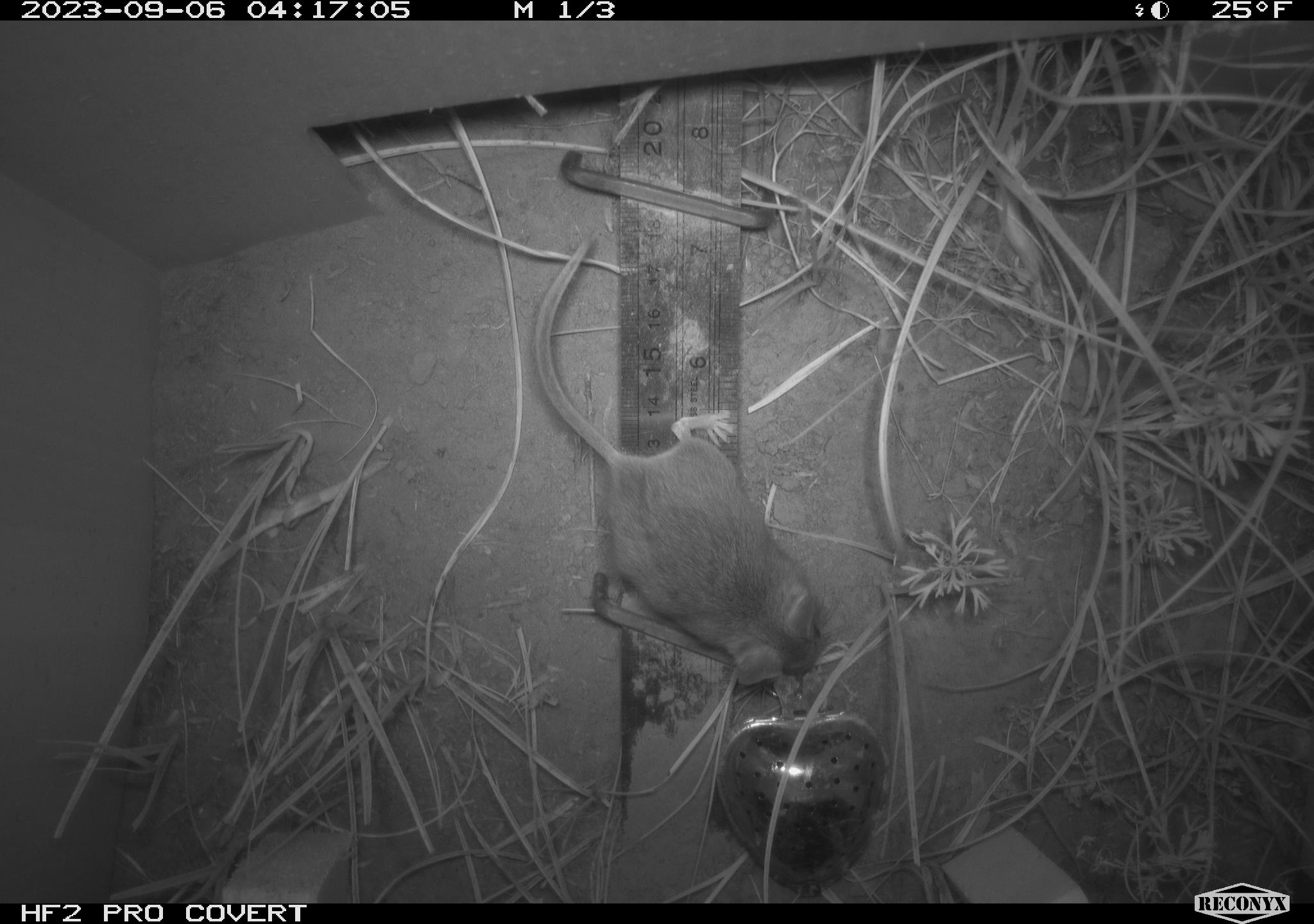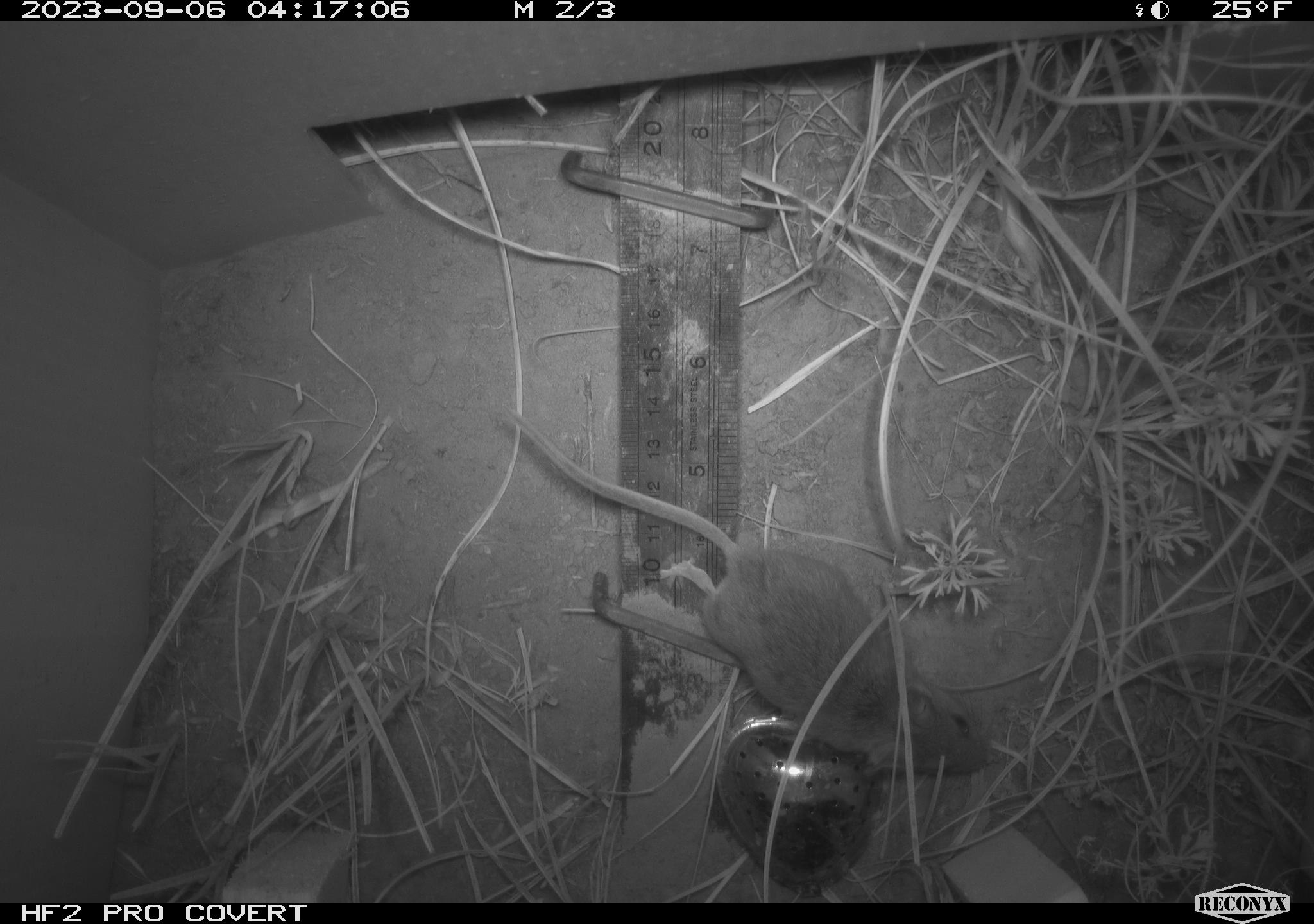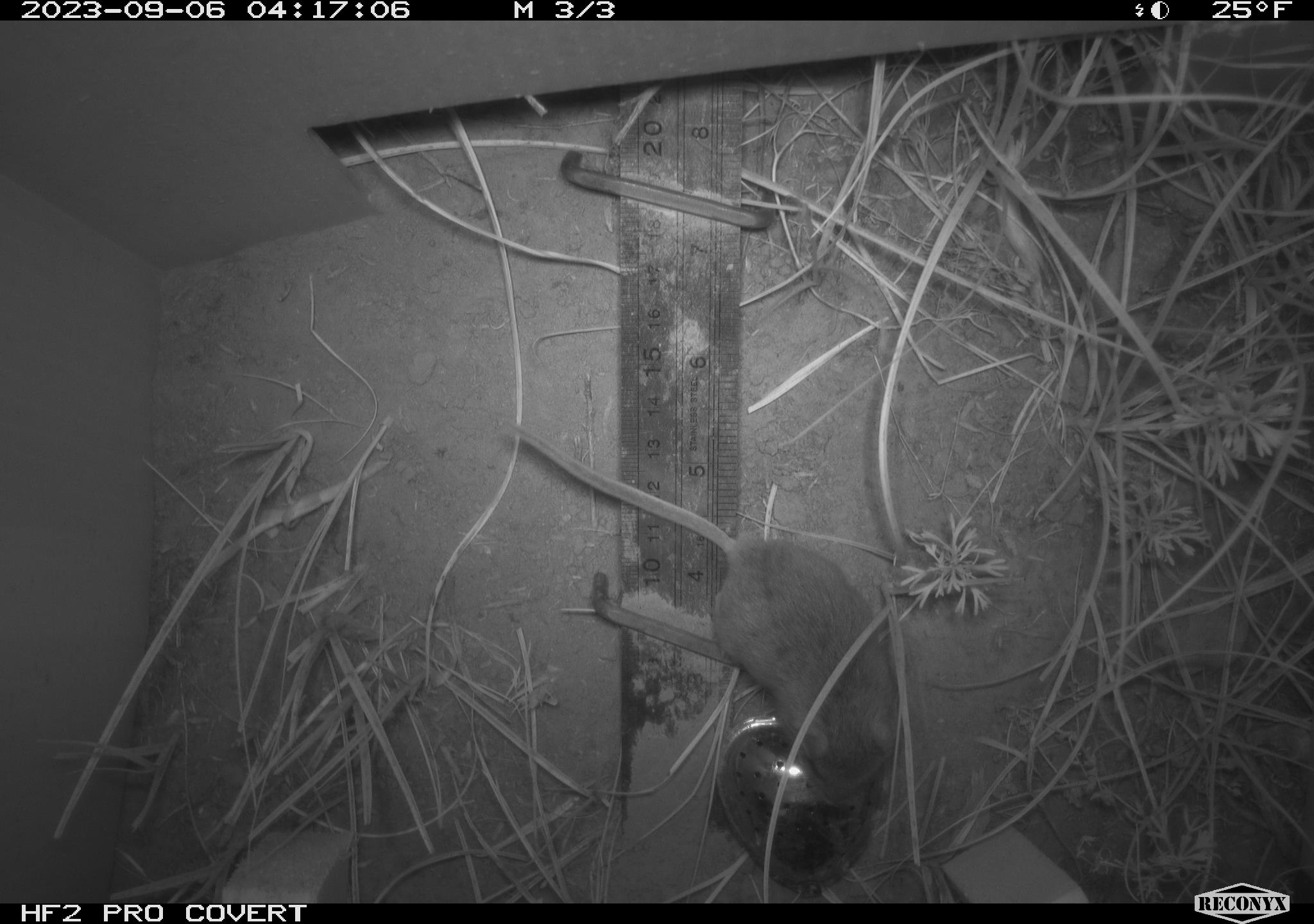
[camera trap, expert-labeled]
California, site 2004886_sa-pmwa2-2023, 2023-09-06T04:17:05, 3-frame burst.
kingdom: Animalia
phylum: Chordata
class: Mammalia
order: Rodentia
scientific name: Rodentia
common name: mouse species